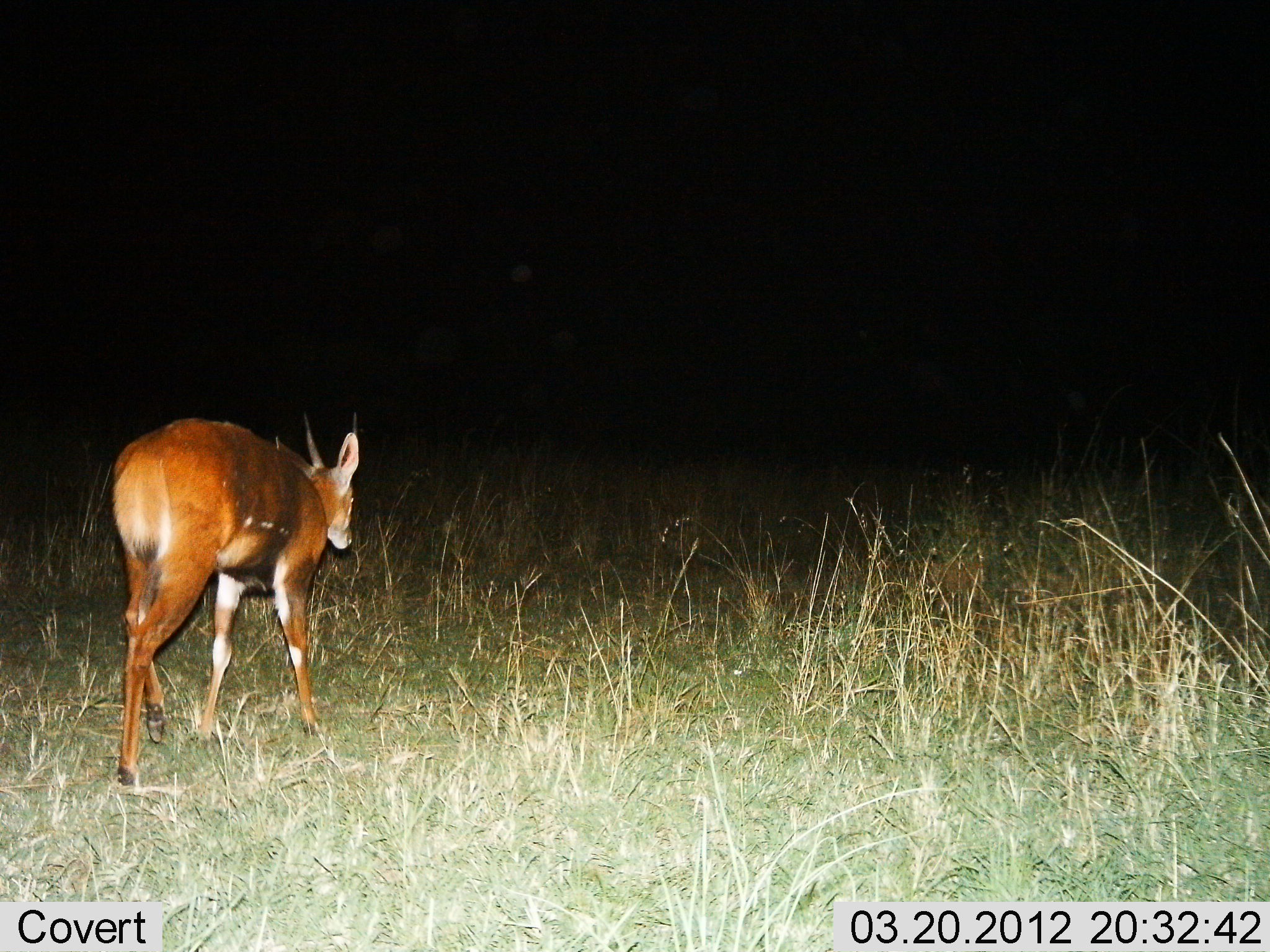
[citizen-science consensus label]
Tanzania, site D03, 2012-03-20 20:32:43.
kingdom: Animalia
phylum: Chordata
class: Mammalia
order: Artiodactyla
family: Bovidae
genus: Tragelaphus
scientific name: Tragelaphus scriptus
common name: bushbuck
Bushbuck (Tragelaphus scriptus), count 1. Behavior (volunteer vote fractions): standing 36%, resting 0%, moving 64%, interacting 0%. Young present (vote fraction): 0%. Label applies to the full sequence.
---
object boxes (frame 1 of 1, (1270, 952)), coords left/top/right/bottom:
animal: 105/408/363/791